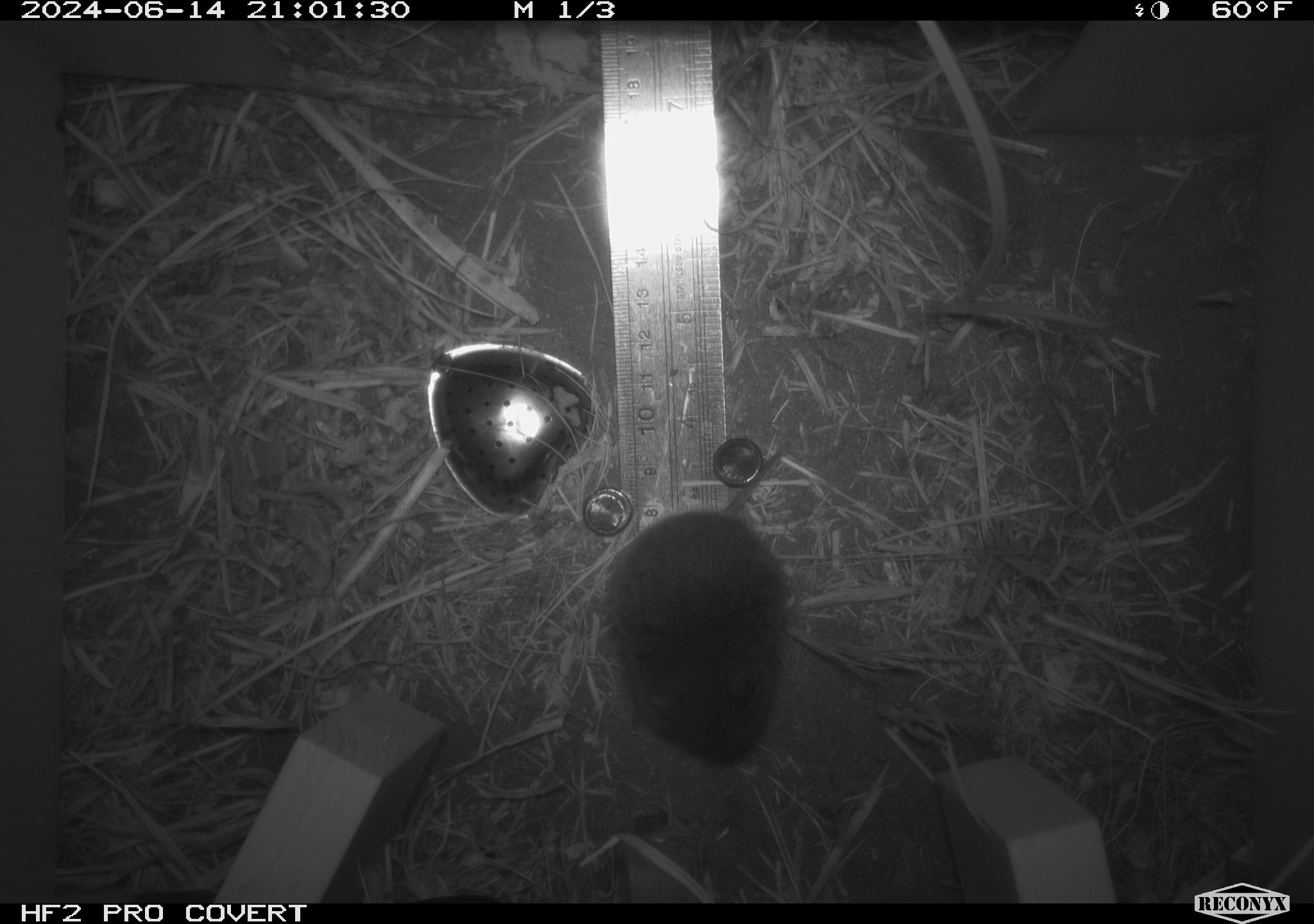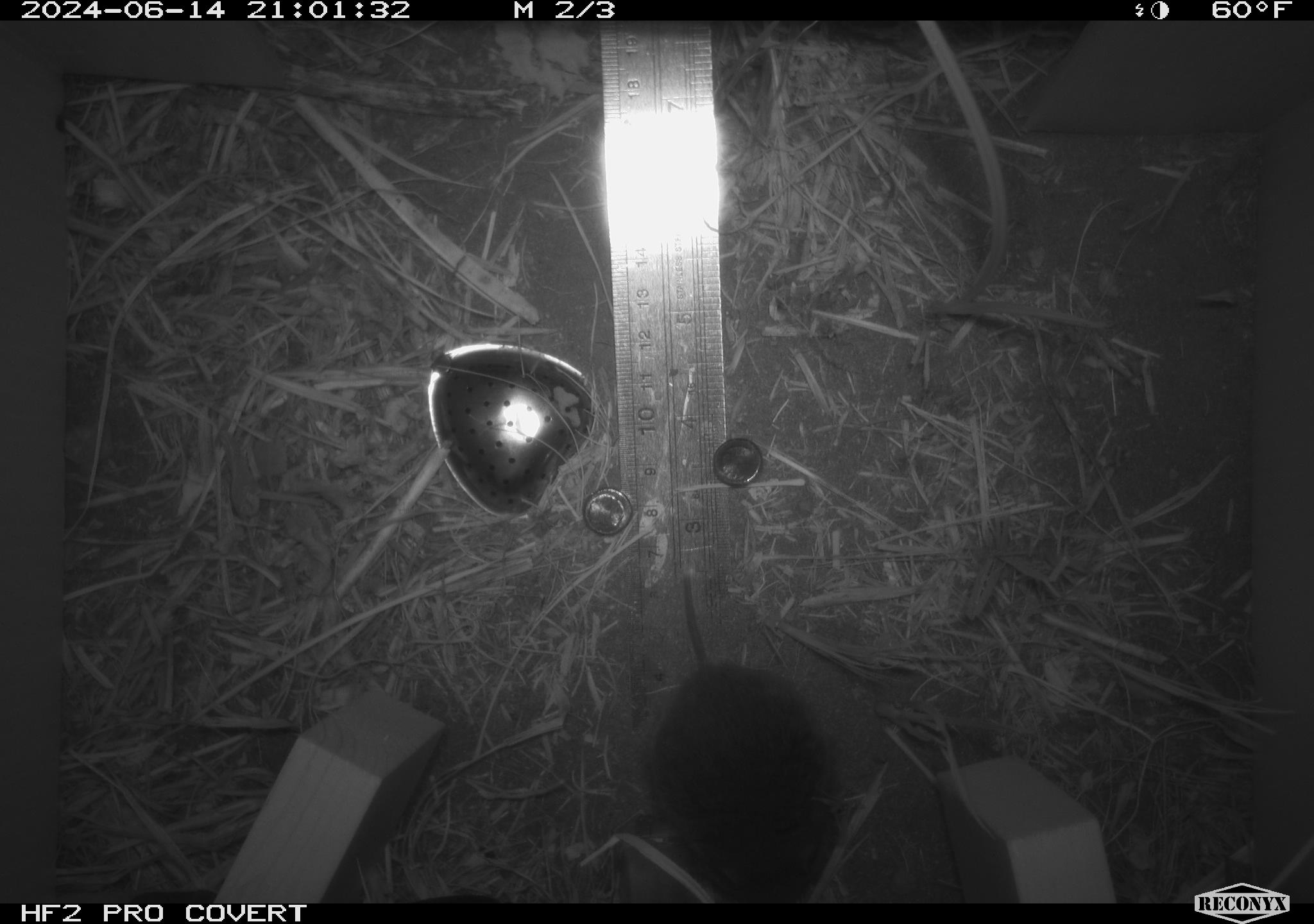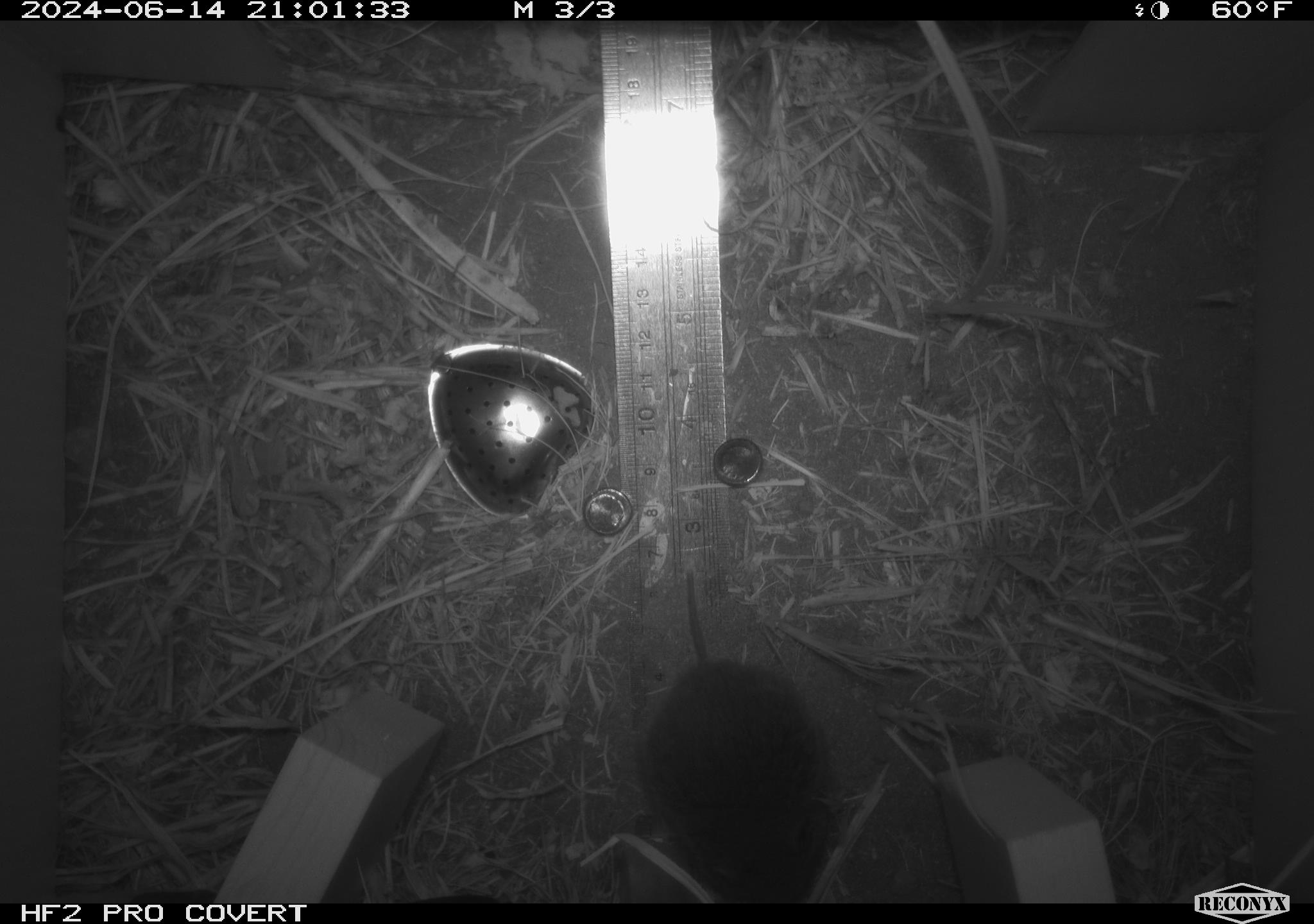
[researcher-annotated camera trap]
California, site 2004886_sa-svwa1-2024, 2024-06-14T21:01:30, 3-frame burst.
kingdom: Animalia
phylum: Chordata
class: Mammalia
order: Rodentia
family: Cricetidae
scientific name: Arvicolinae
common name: voles, lemmings, and muskrats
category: arvicolinae subfamily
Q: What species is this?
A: Arvicolinae subfamily (voles, lemmings, and muskrats) (Arvicolinae).